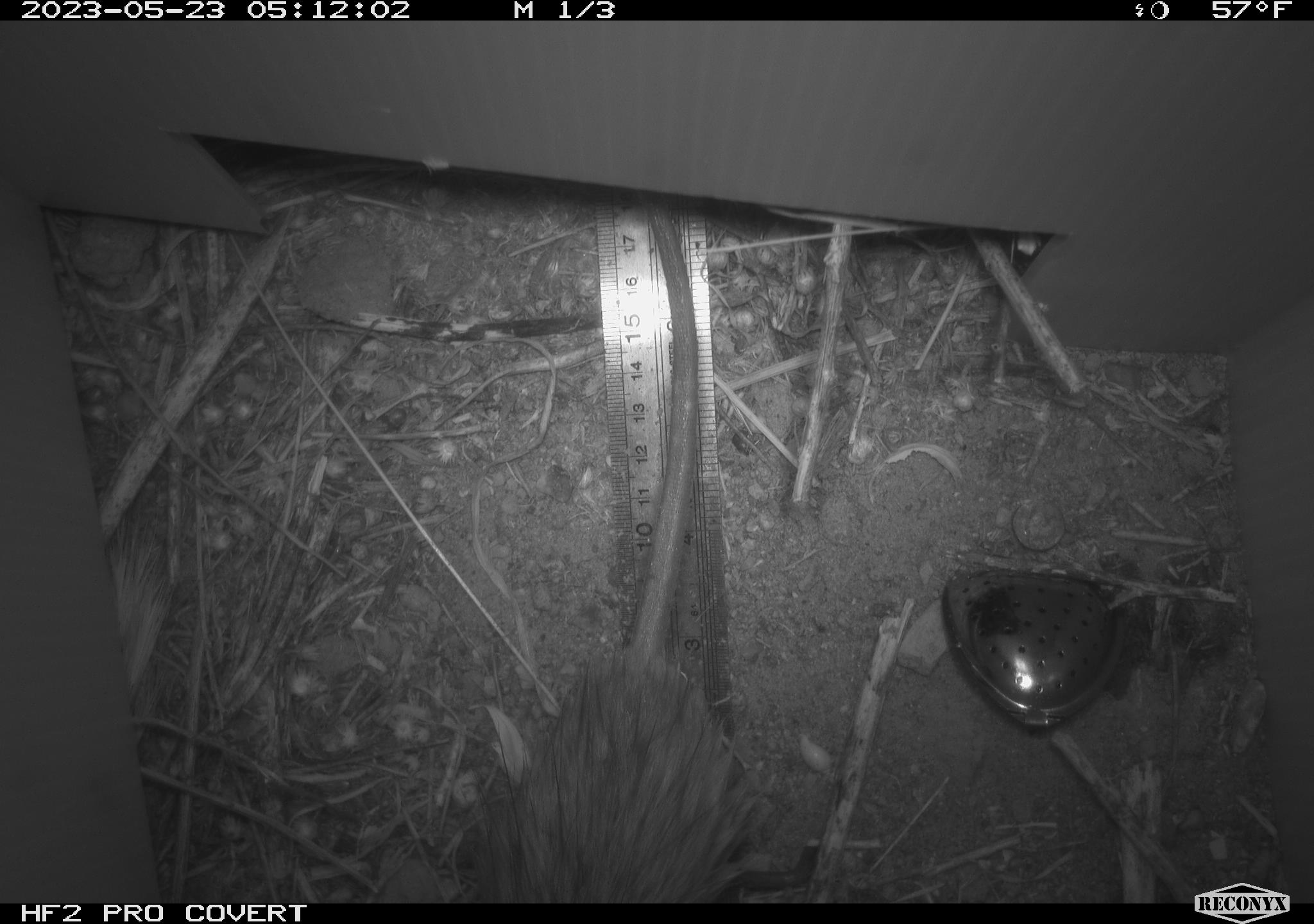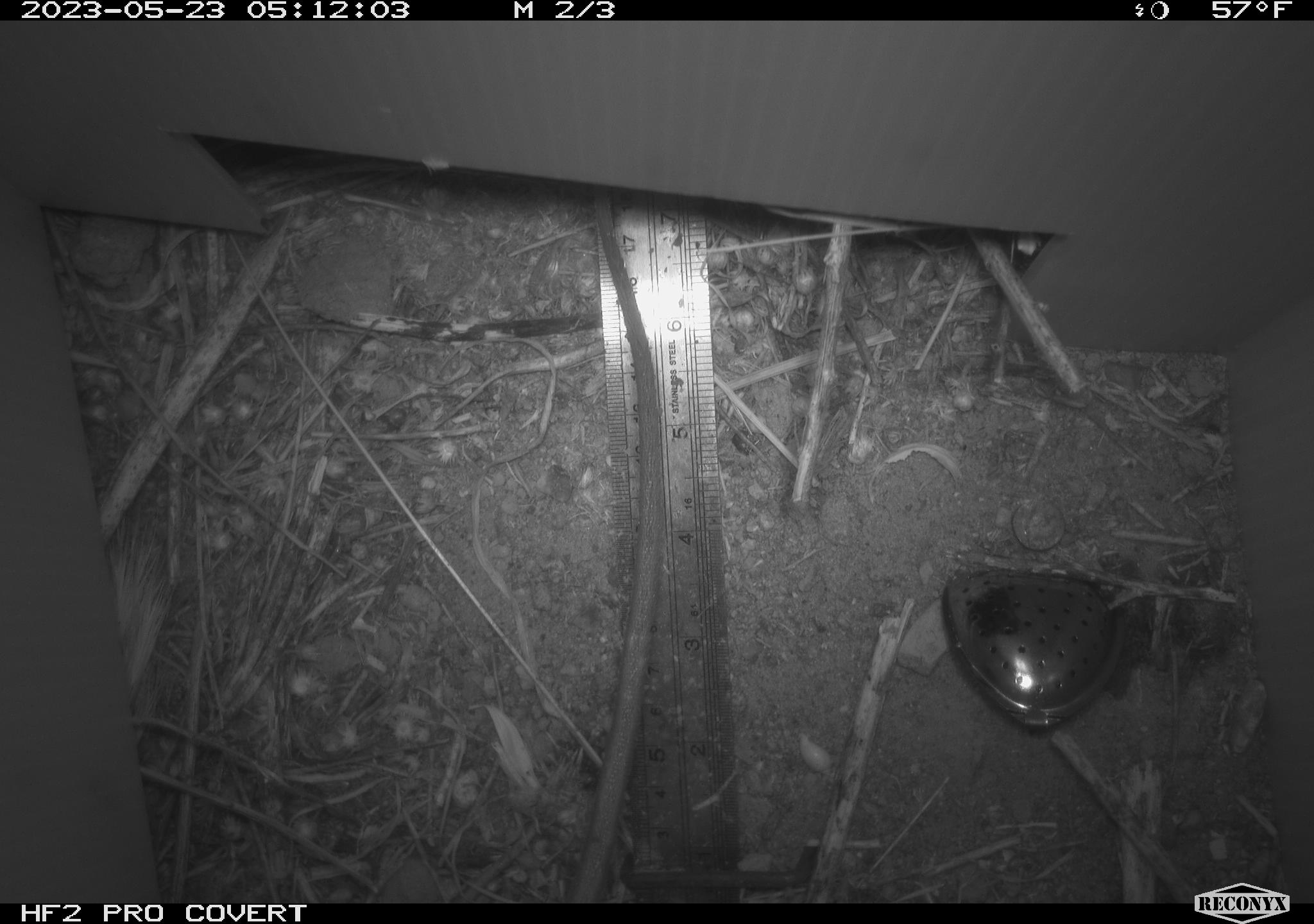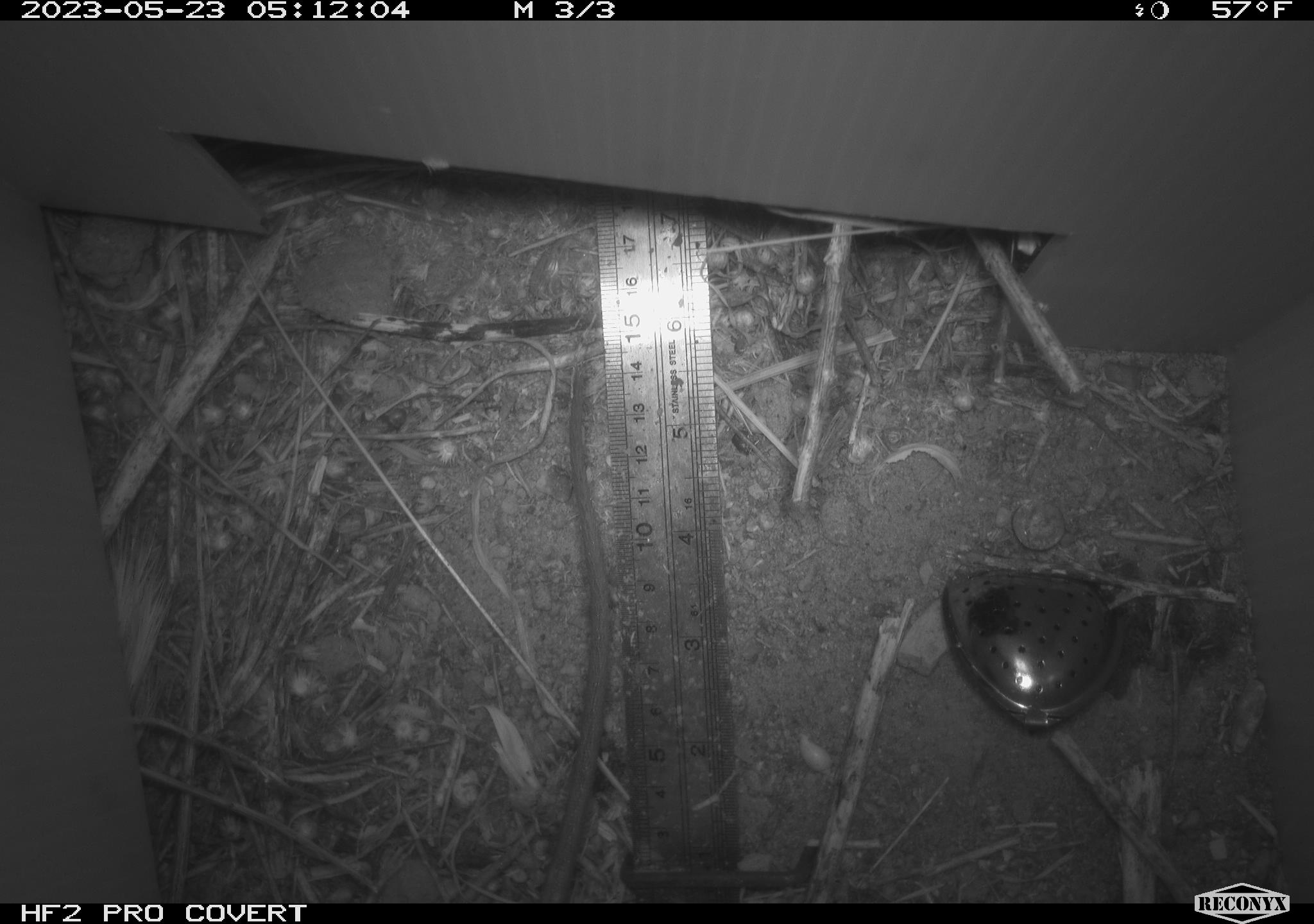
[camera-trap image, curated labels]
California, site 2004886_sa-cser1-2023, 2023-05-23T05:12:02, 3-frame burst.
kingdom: Animalia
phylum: Chordata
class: Mammalia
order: Rodentia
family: Muridae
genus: Rattus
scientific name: Rattus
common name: rat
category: rattus species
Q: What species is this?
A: Rattus species (rat) (Rattus).